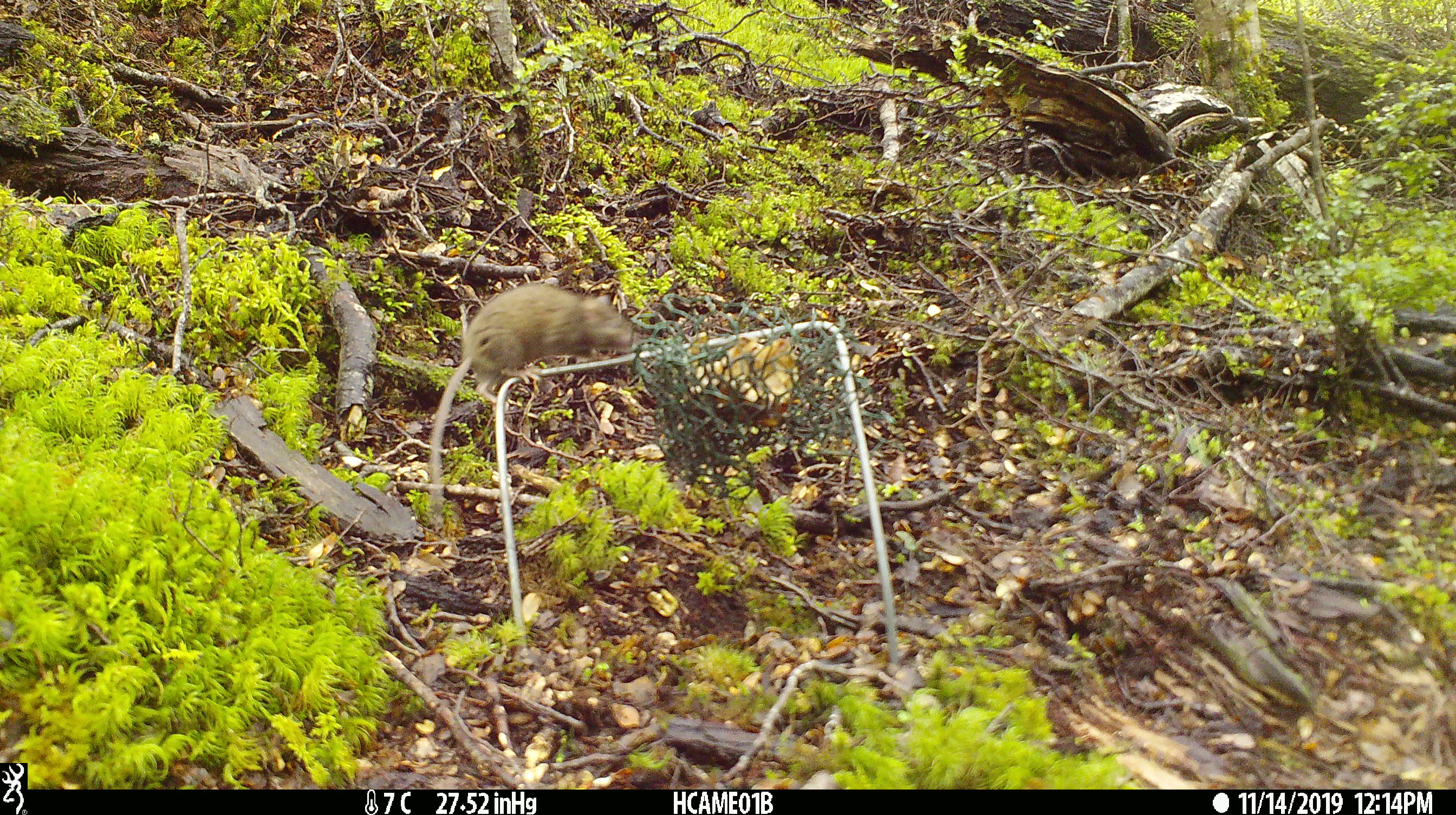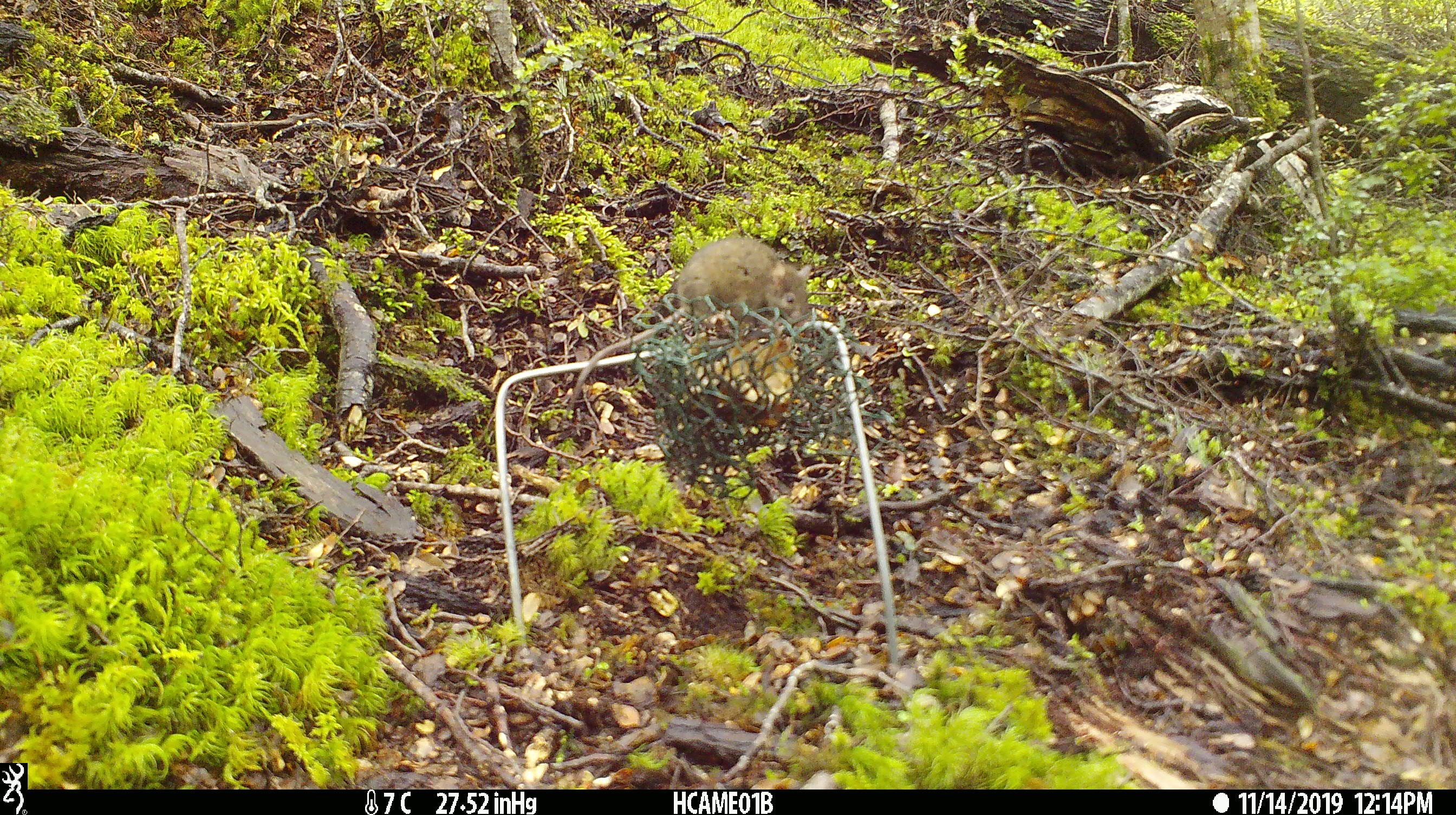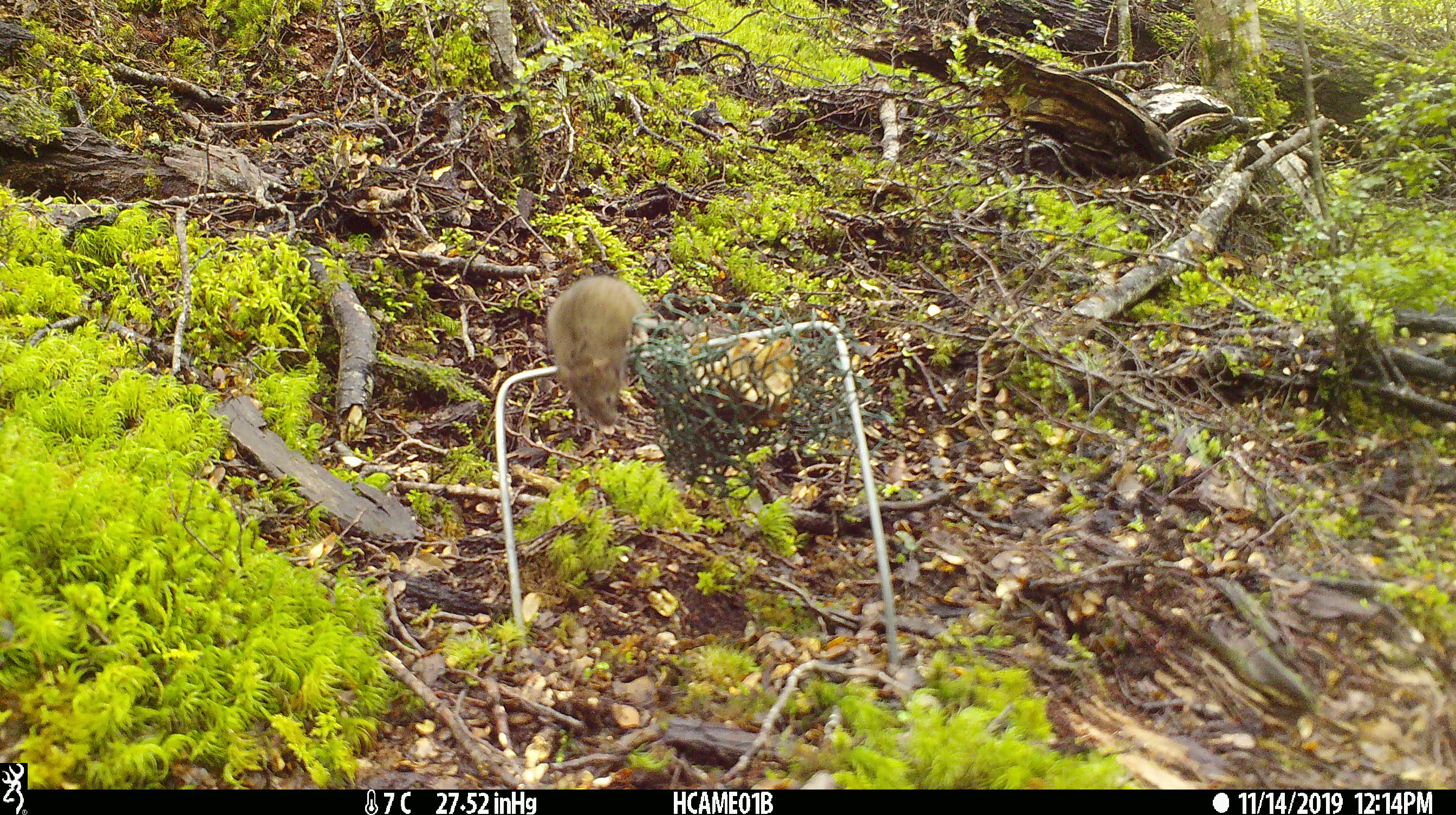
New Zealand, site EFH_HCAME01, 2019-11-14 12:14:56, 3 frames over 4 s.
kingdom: Animalia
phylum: Chordata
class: Mammalia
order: Rodentia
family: Muridae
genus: Mus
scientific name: Mus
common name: mouse